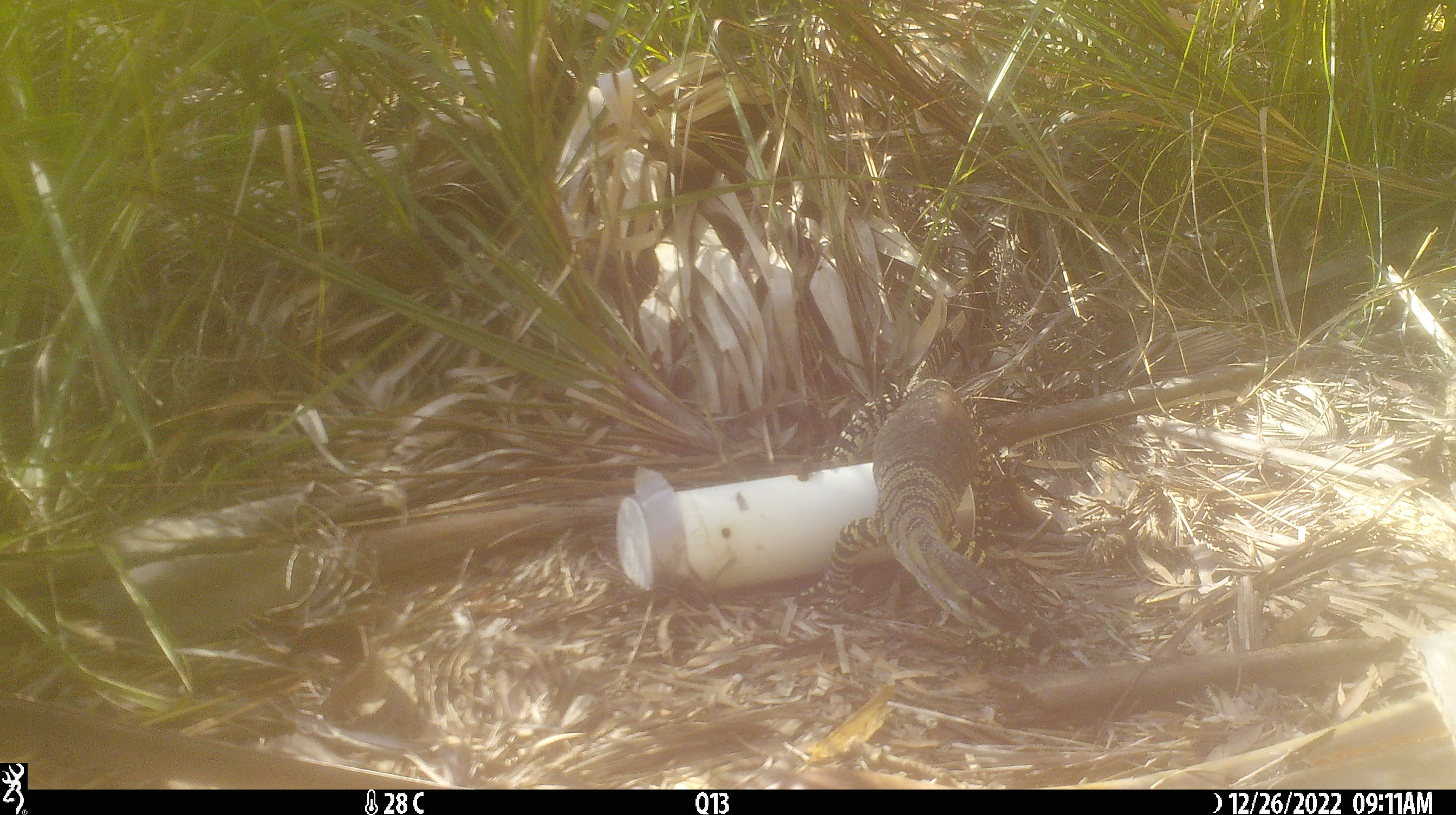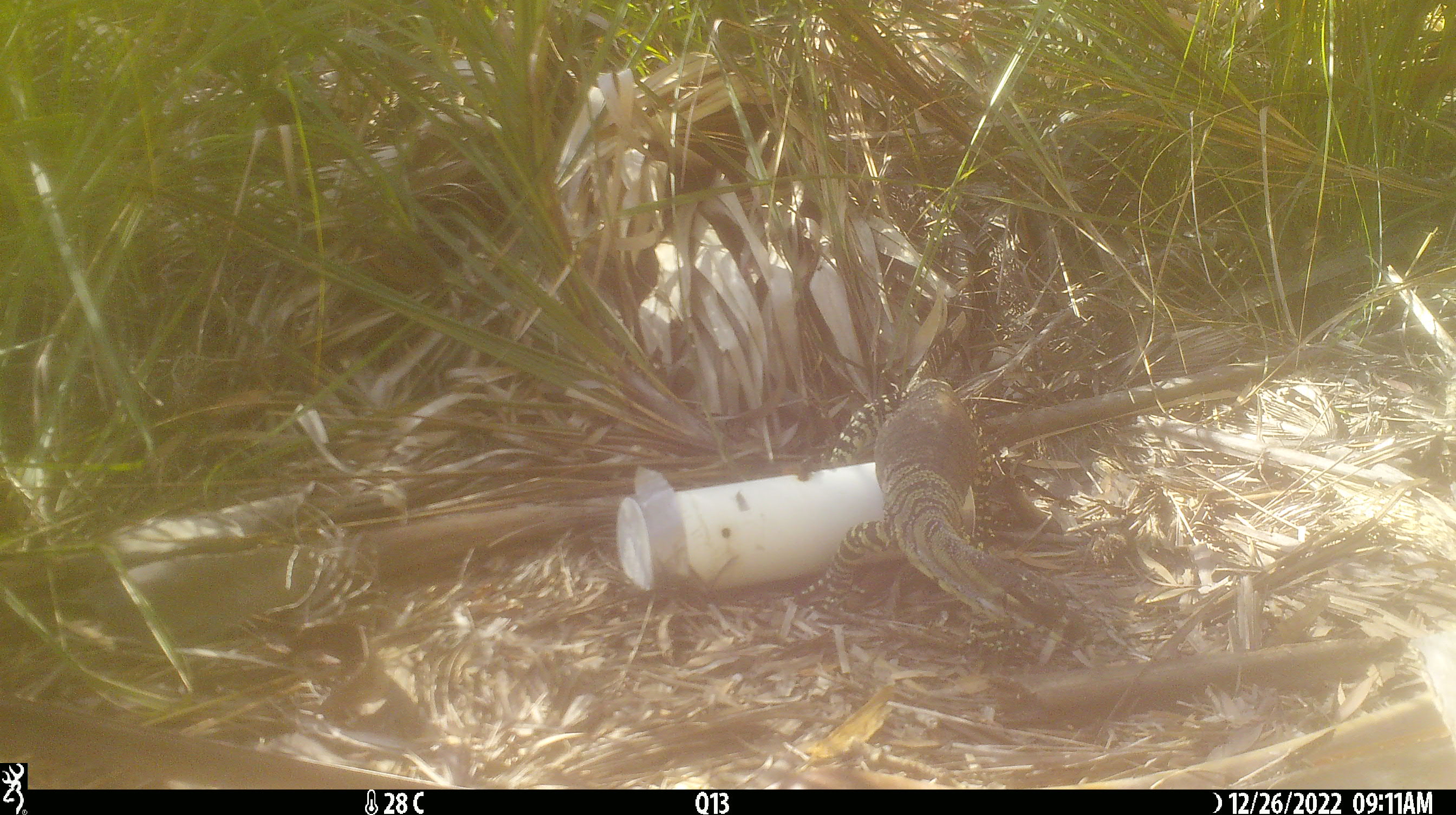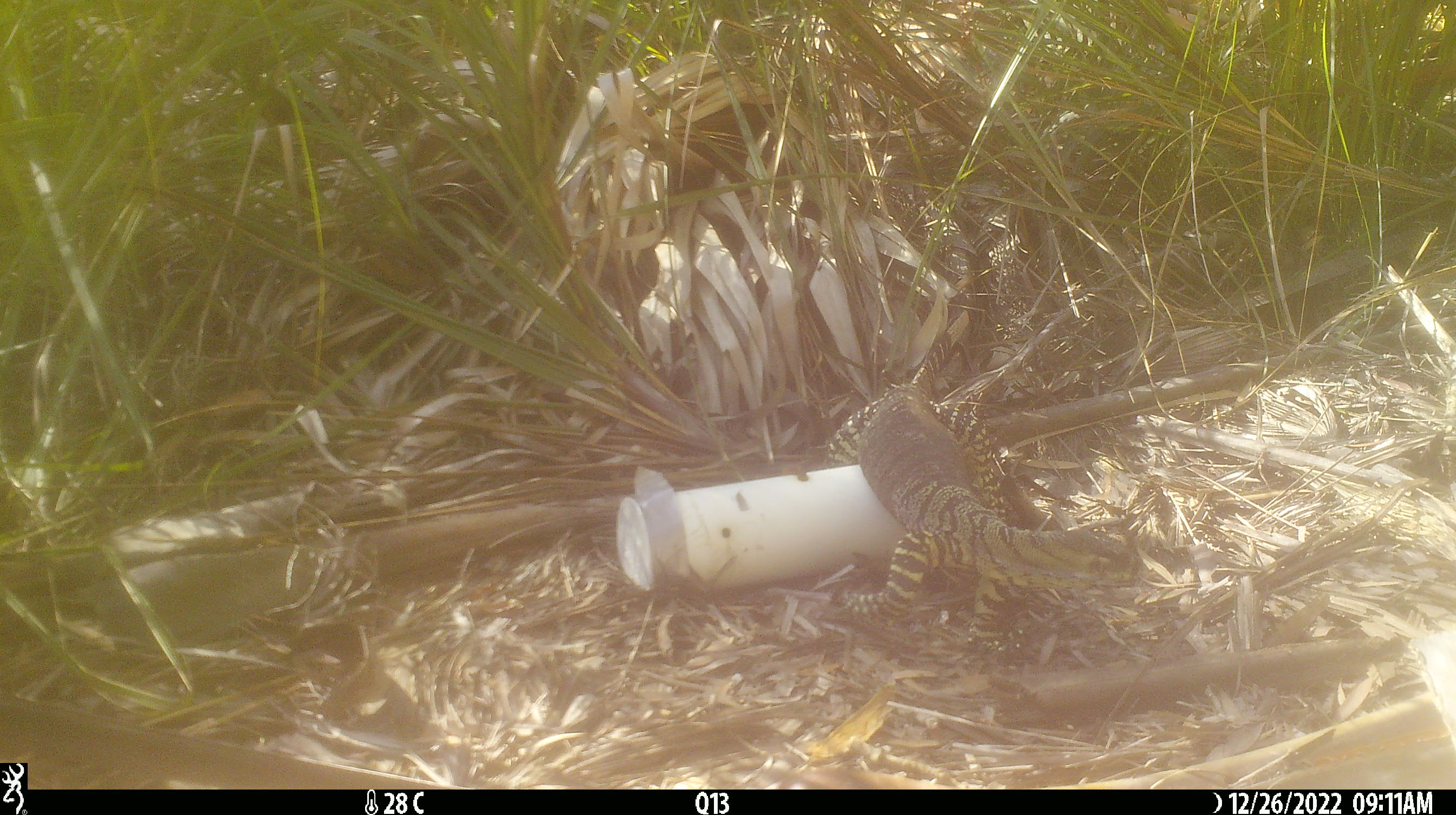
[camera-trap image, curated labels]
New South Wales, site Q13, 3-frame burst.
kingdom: Animalia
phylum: Chordata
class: Reptilia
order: Squamata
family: Varanidae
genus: Varanus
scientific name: Varanus varius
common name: lace monitor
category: goanna